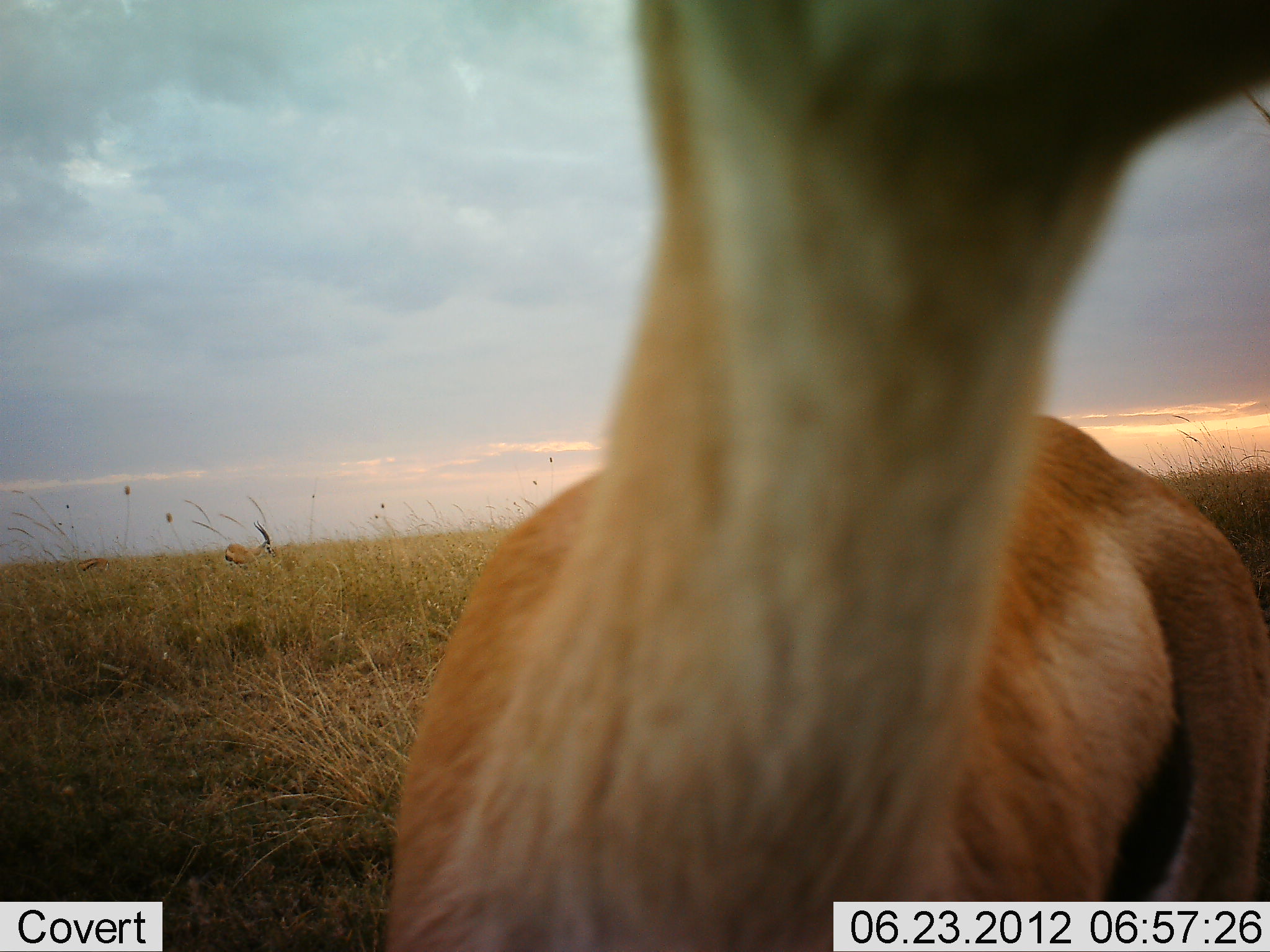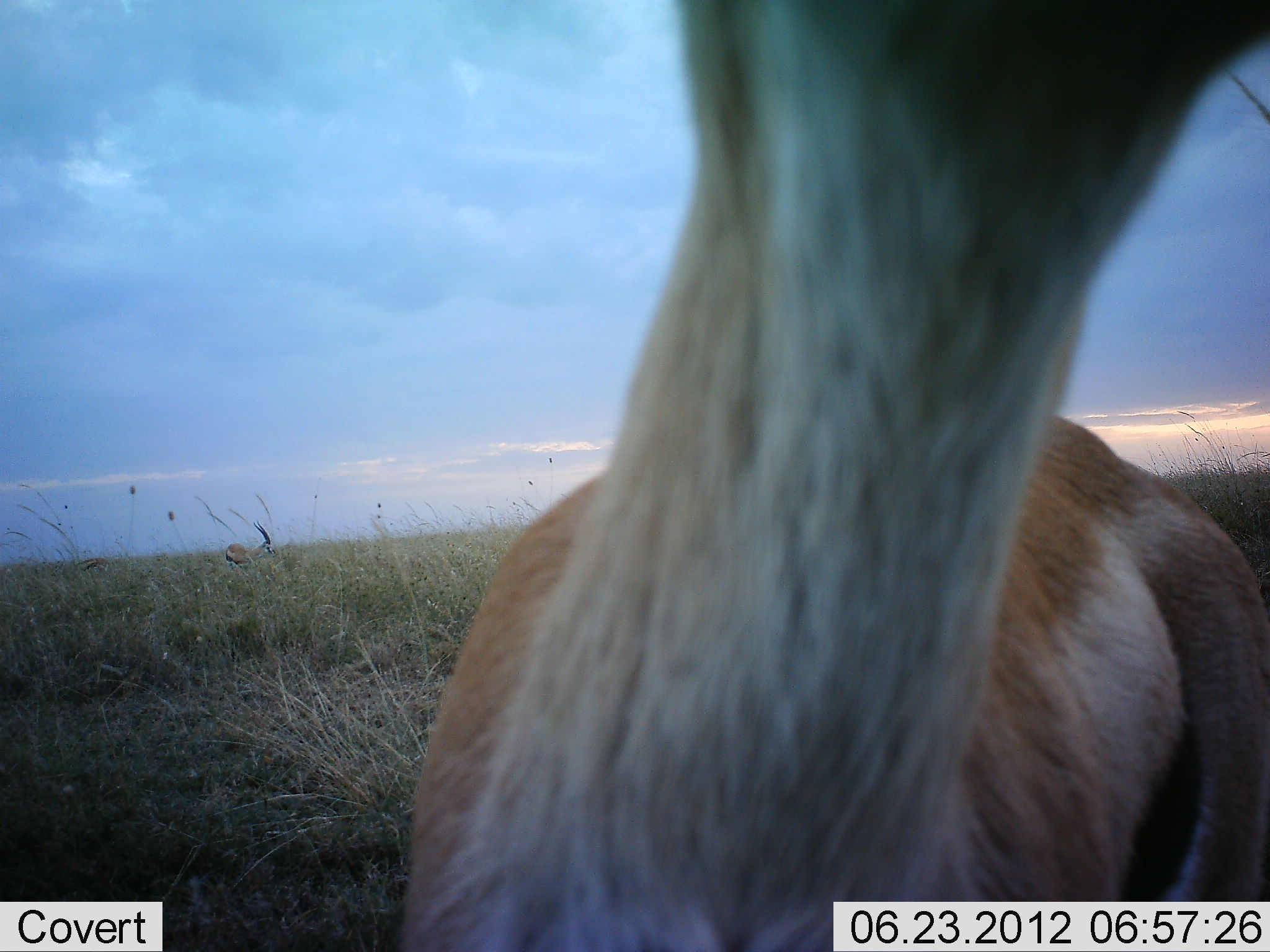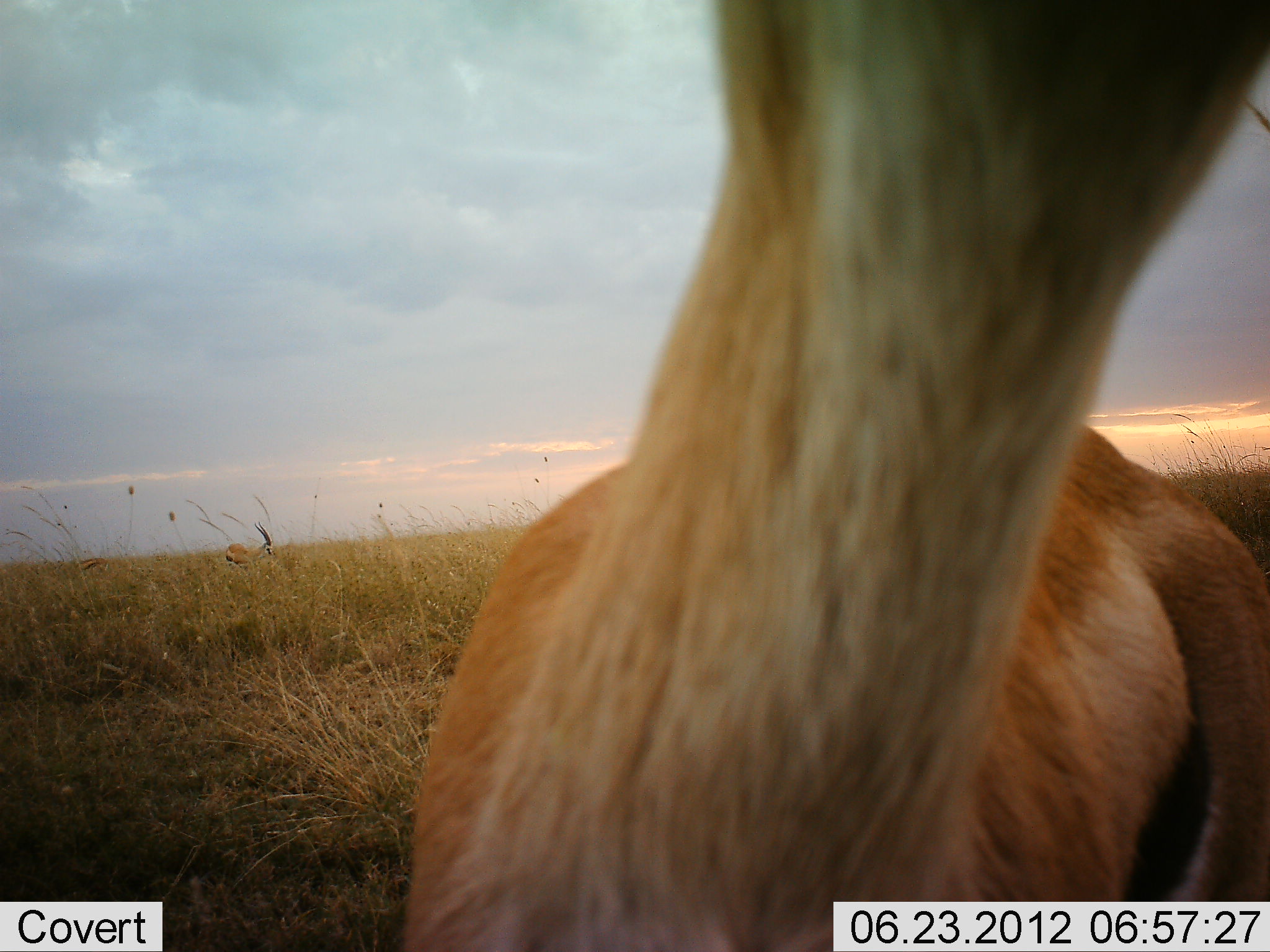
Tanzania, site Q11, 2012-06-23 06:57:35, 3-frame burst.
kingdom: Animalia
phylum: Chordata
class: Mammalia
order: Artiodactyla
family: Bovidae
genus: Eudorcas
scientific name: Eudorcas thomsonii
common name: thomson's gazelle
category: gazellethomsons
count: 2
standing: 70%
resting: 0%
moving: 10%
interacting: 20%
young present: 0%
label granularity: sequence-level